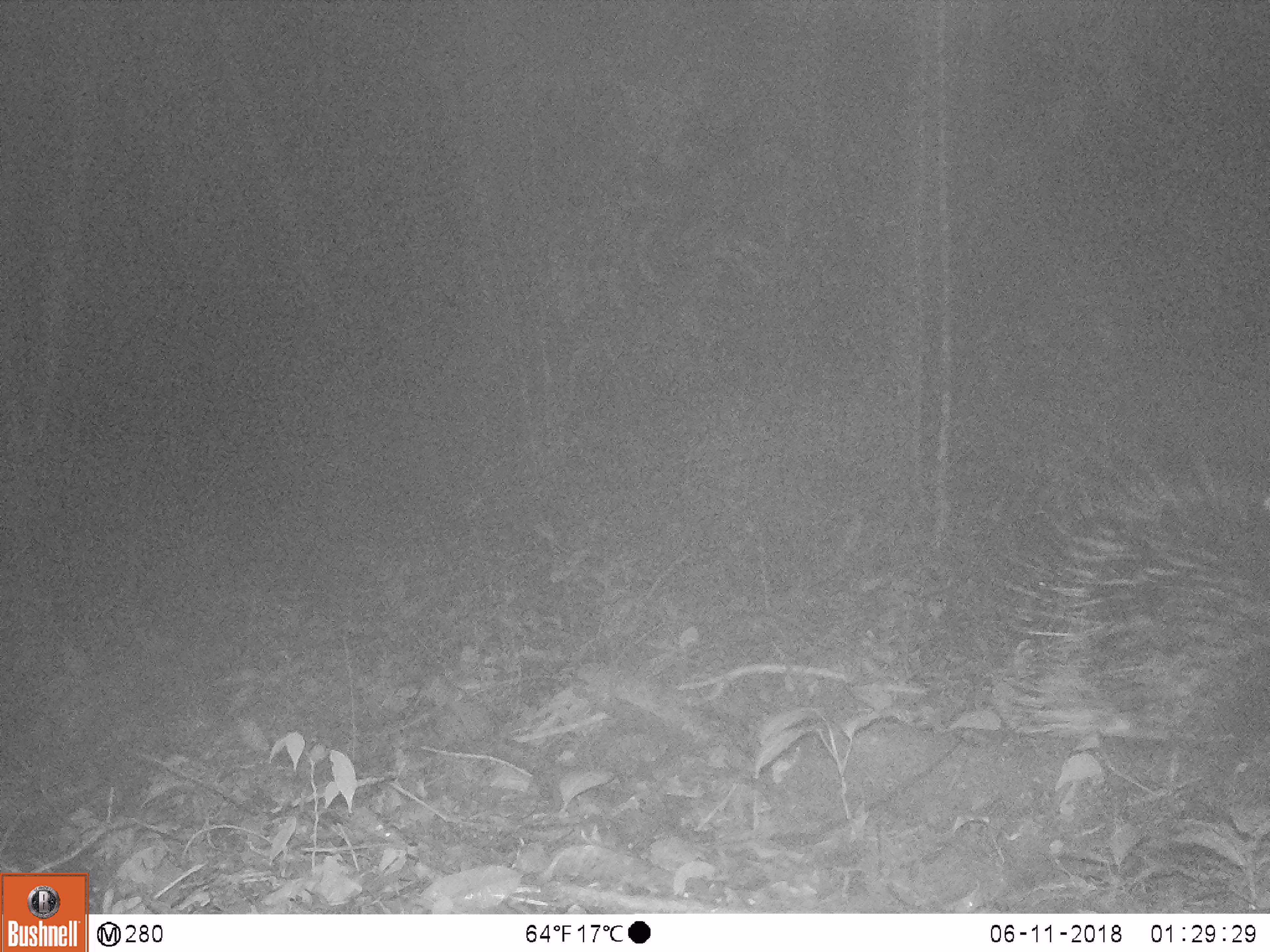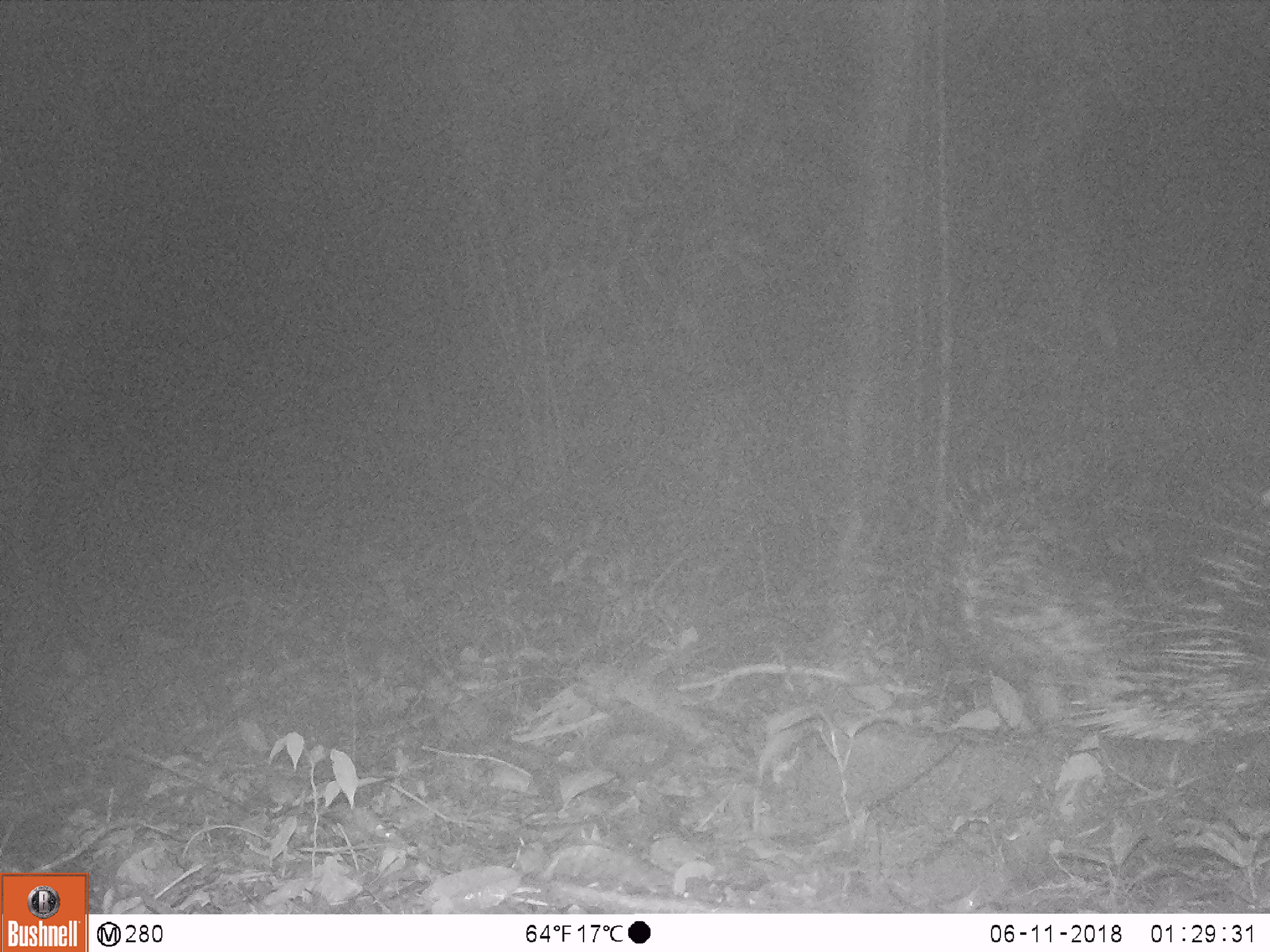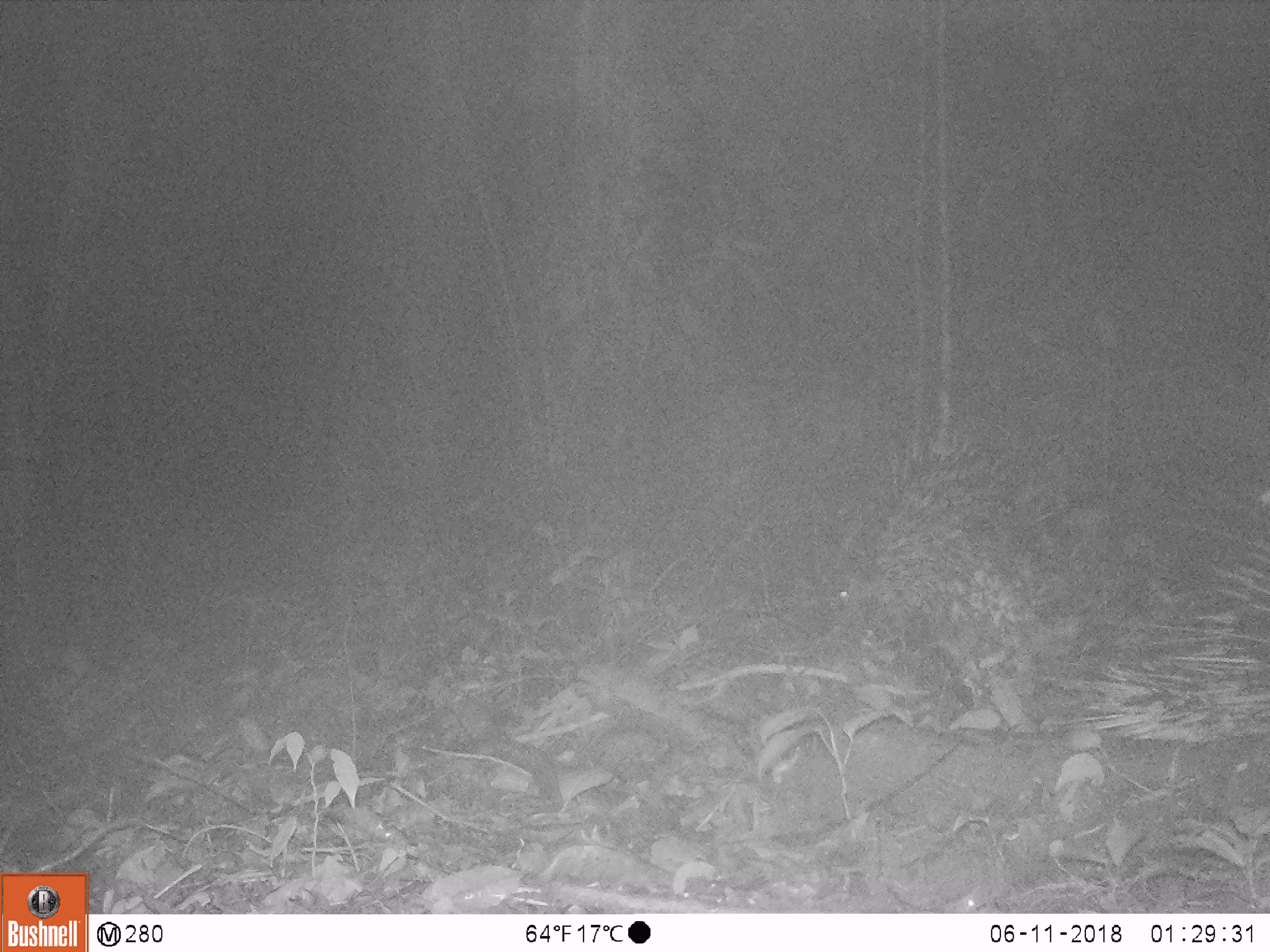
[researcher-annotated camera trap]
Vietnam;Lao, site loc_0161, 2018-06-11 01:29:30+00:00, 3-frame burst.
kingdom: Animalia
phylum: Chordata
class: Mammalia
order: Rodentia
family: Hystricidae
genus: Hystrix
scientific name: Hystrix brachyura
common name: malayan porcupine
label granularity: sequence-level